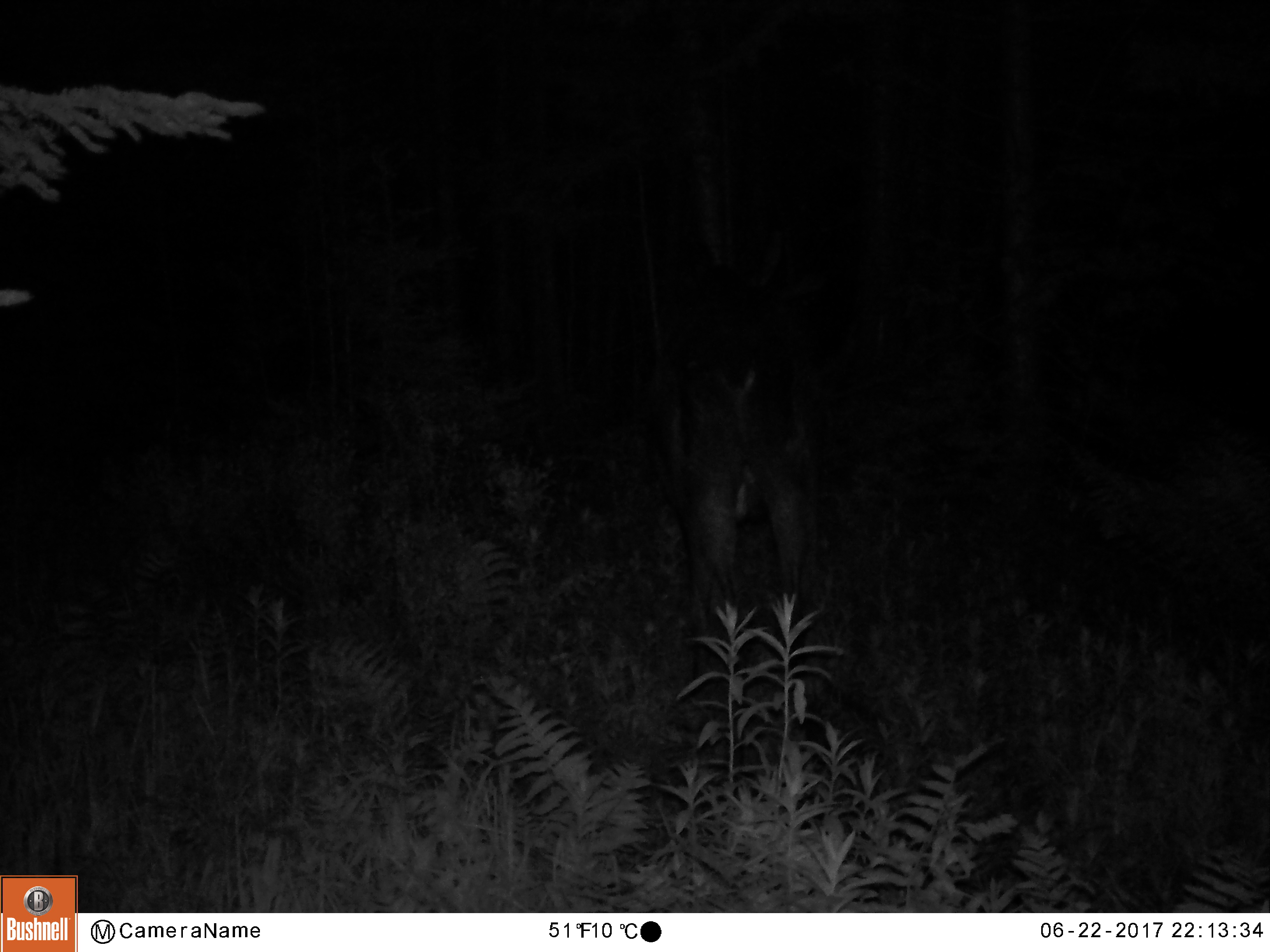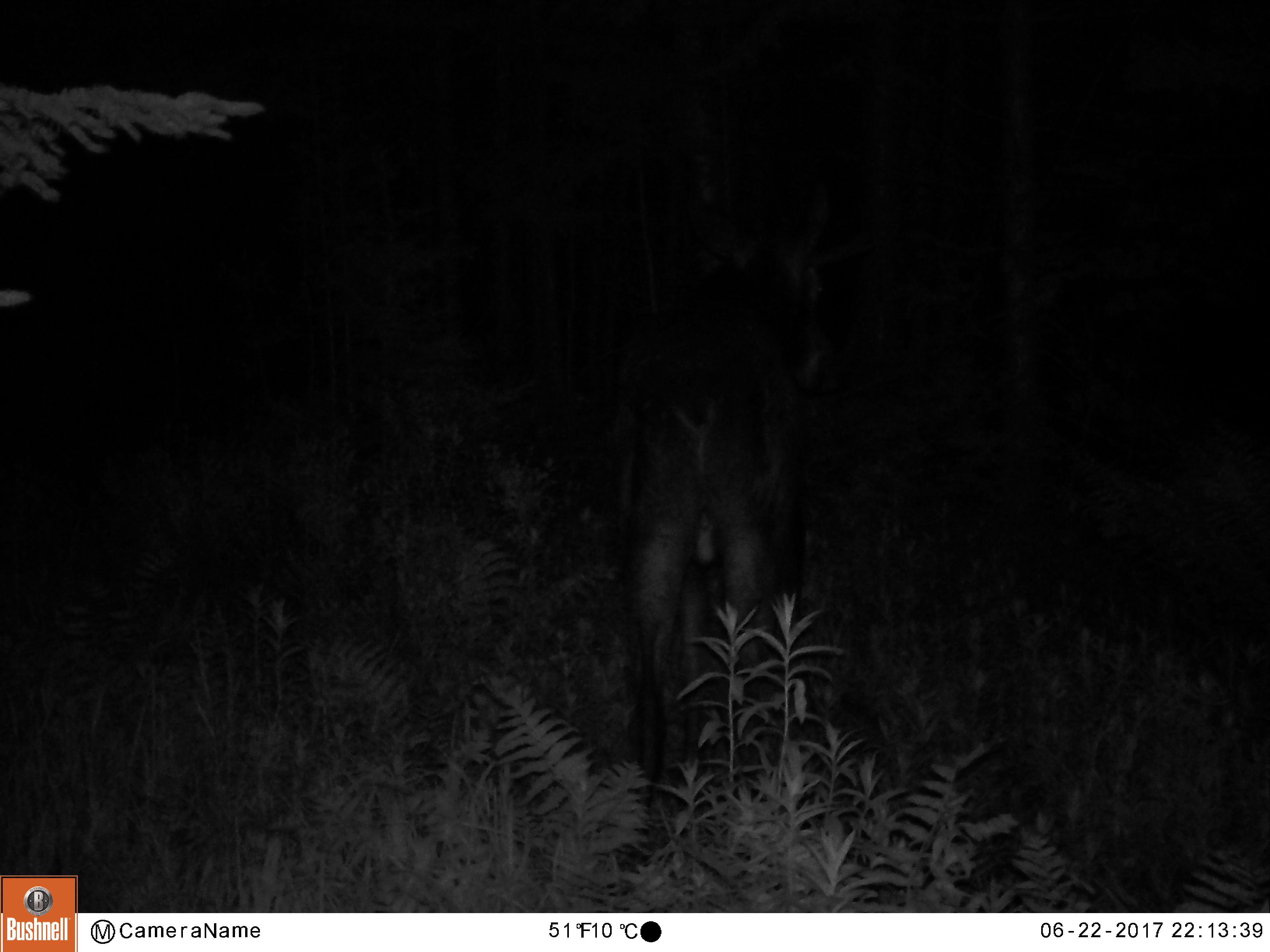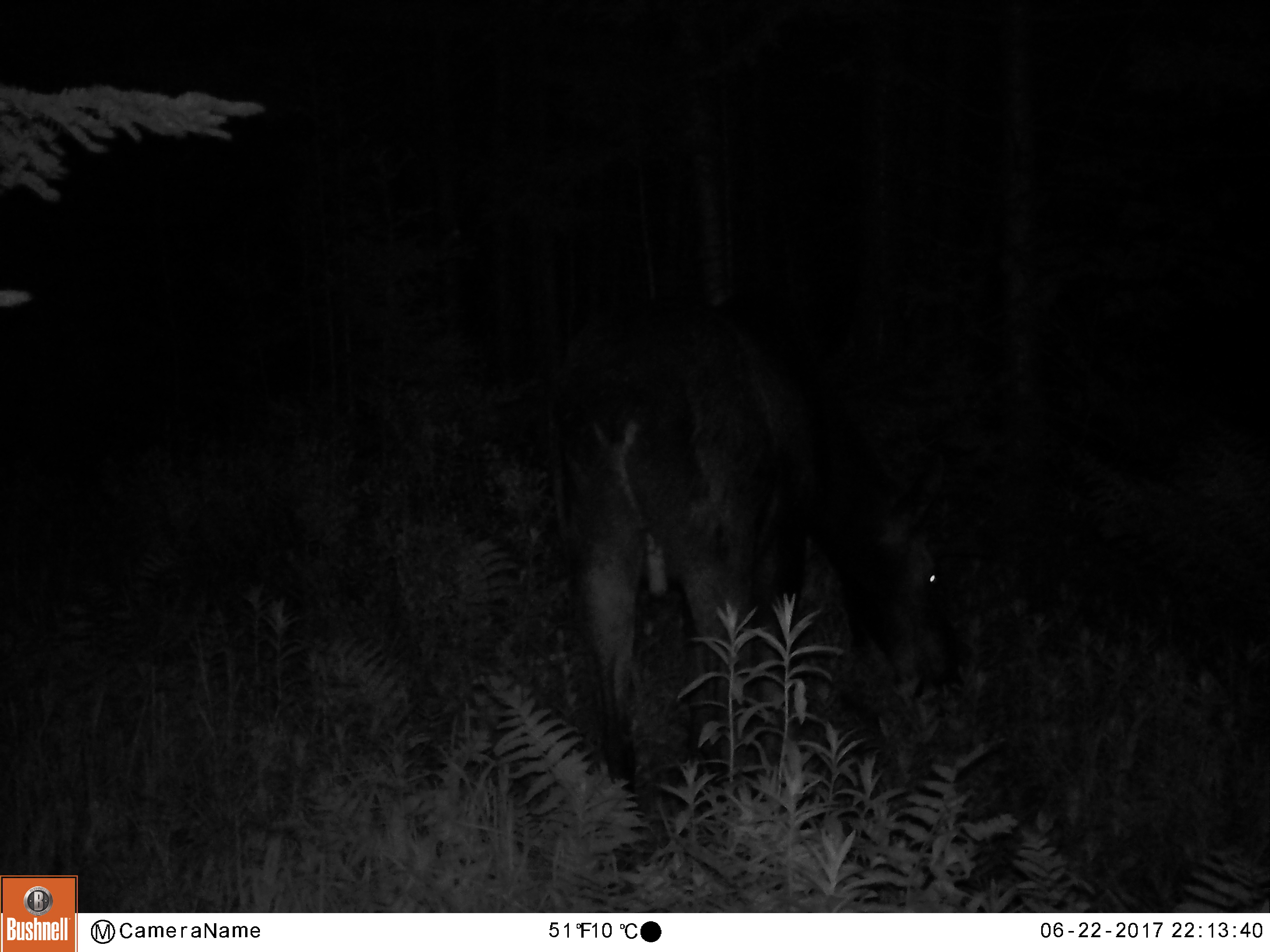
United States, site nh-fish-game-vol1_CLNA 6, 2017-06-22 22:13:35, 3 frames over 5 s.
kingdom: Animalia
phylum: Chordata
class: Mammalia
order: Artiodactyla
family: Cervidae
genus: Alces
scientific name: Alces alces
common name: moose